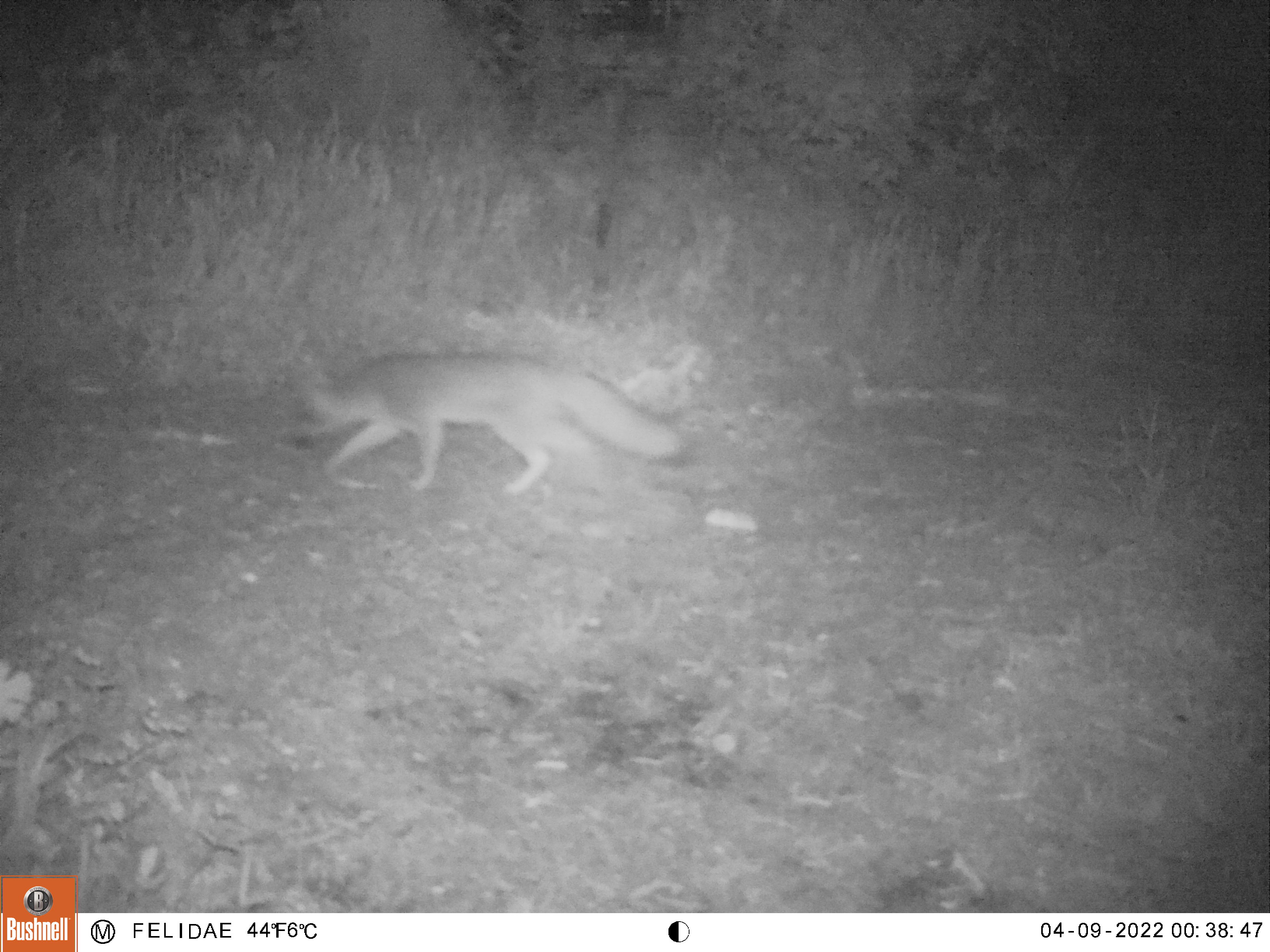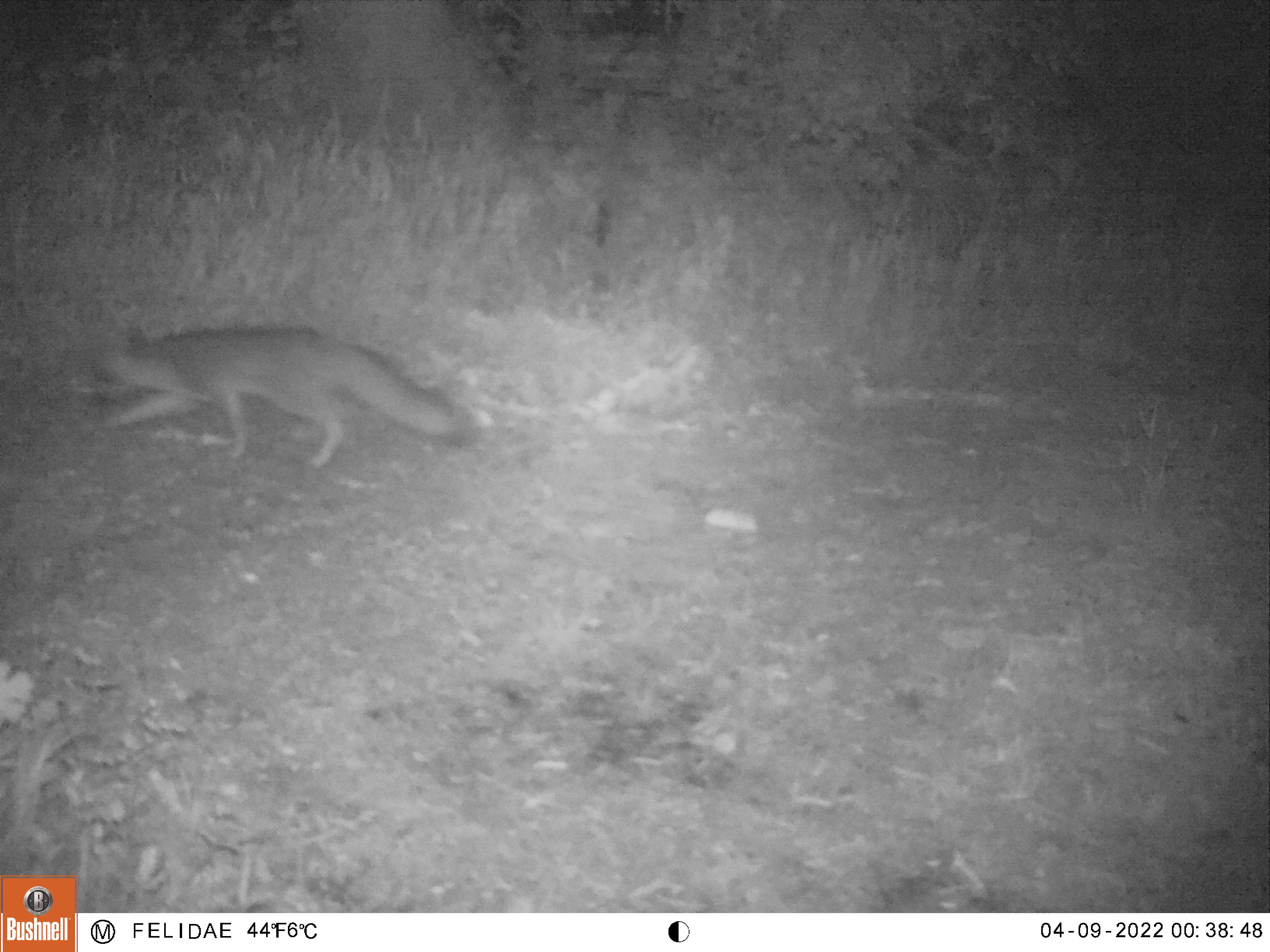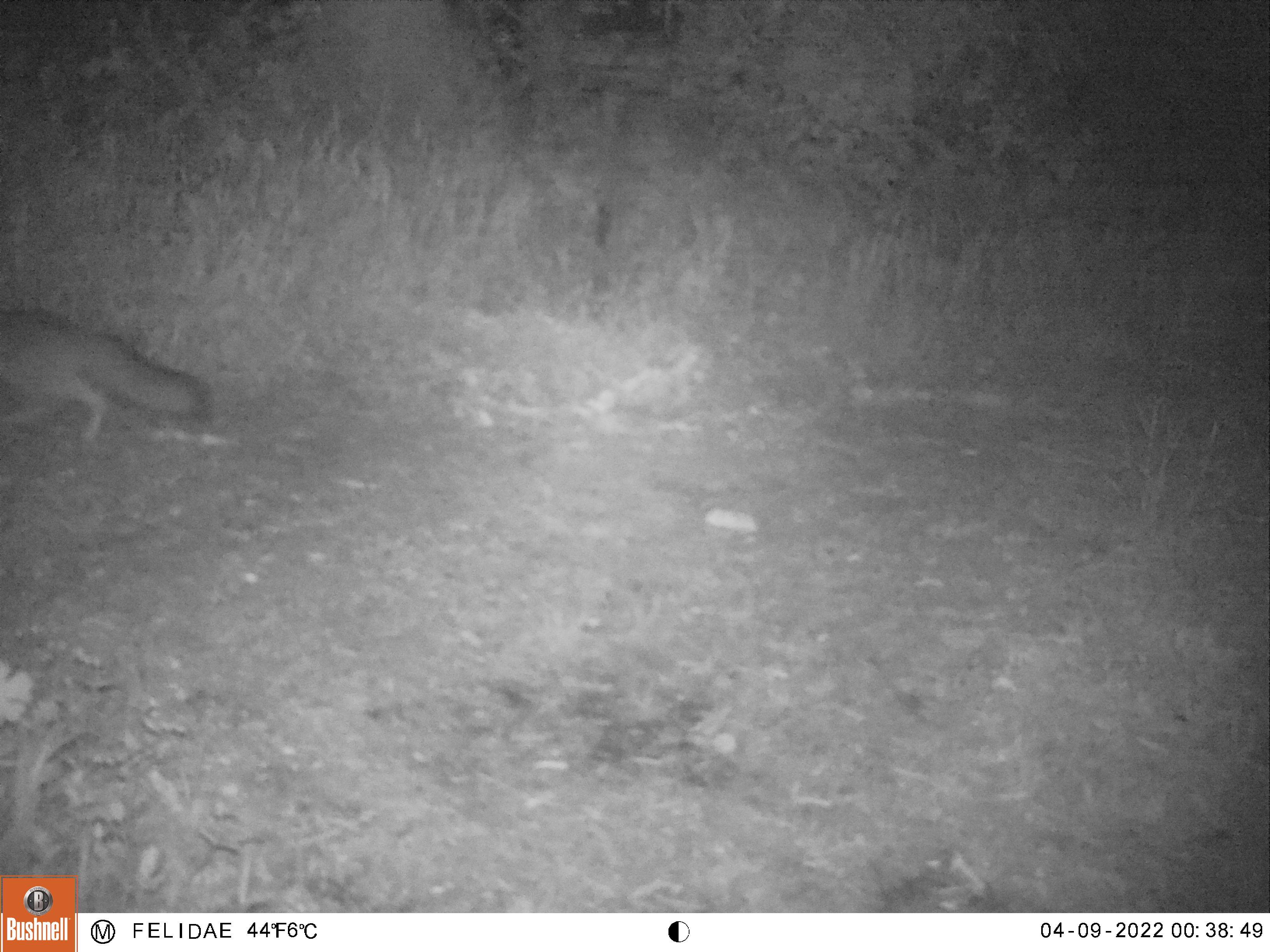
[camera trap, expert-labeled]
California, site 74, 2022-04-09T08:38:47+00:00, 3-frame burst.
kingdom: Animalia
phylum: Chordata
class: Mammalia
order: Carnivora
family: Canidae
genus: Urocyon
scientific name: Urocyon cinereoargenteus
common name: gray fox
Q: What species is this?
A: Gray fox (Urocyon cinereoargenteus).